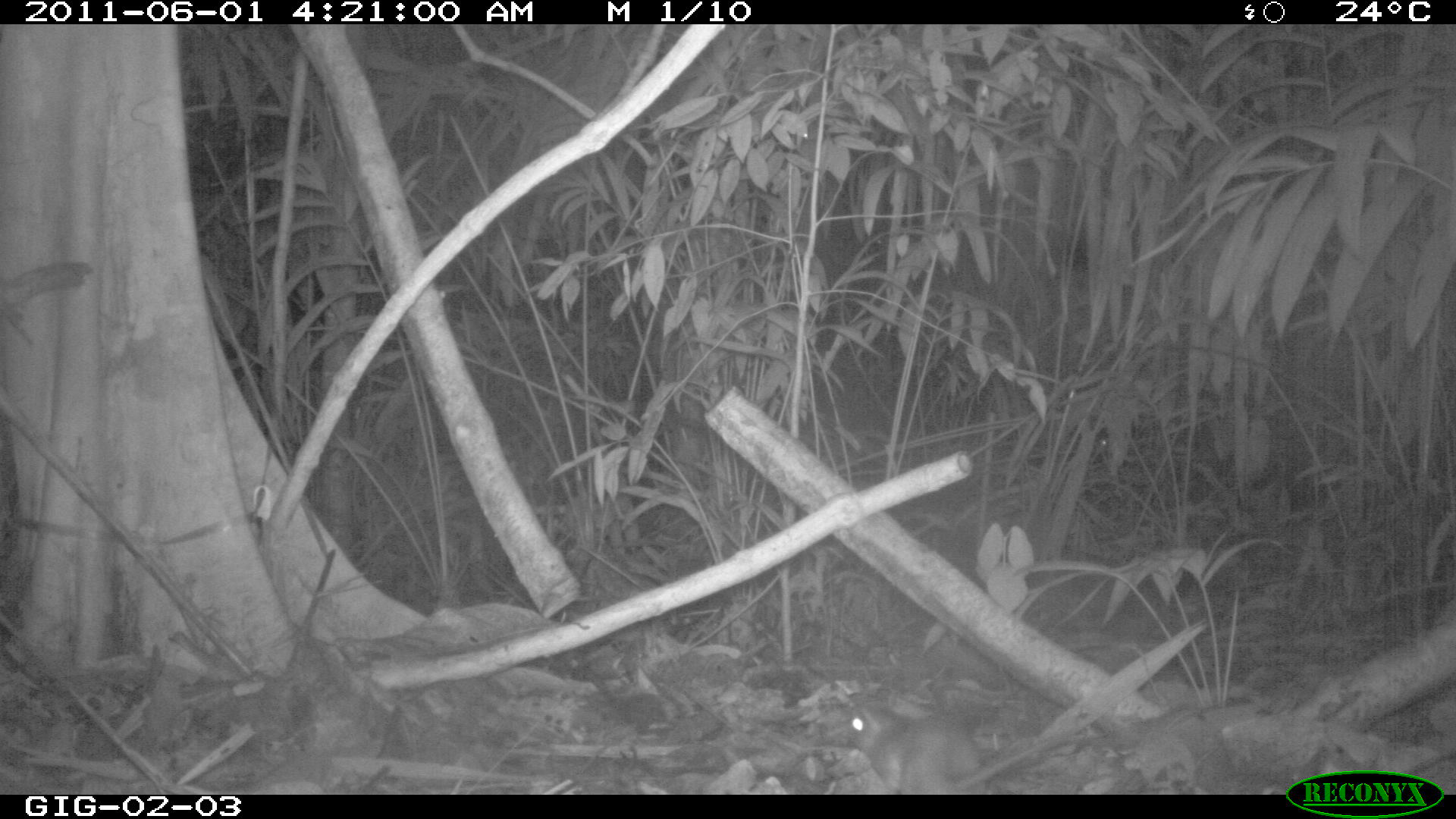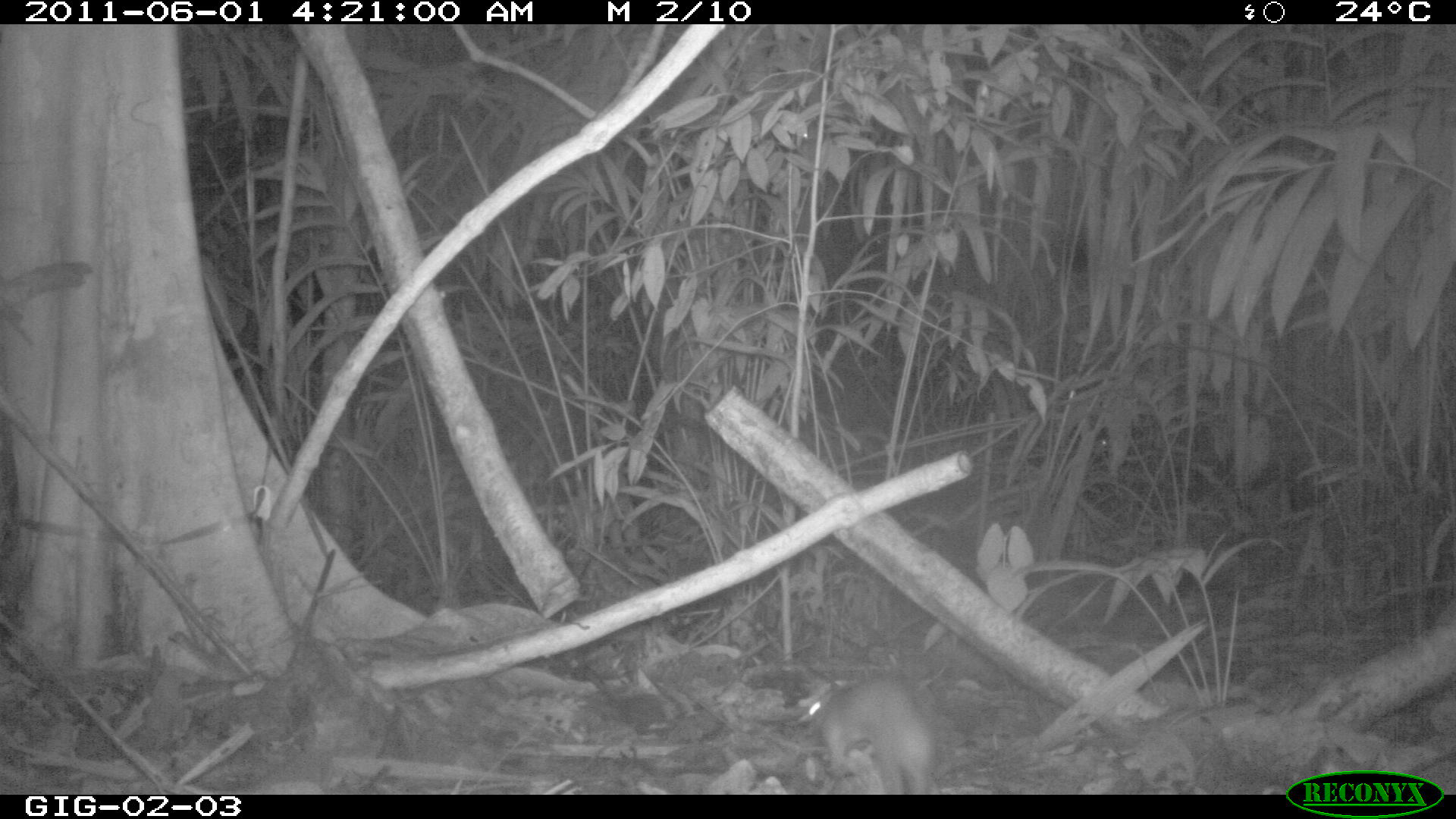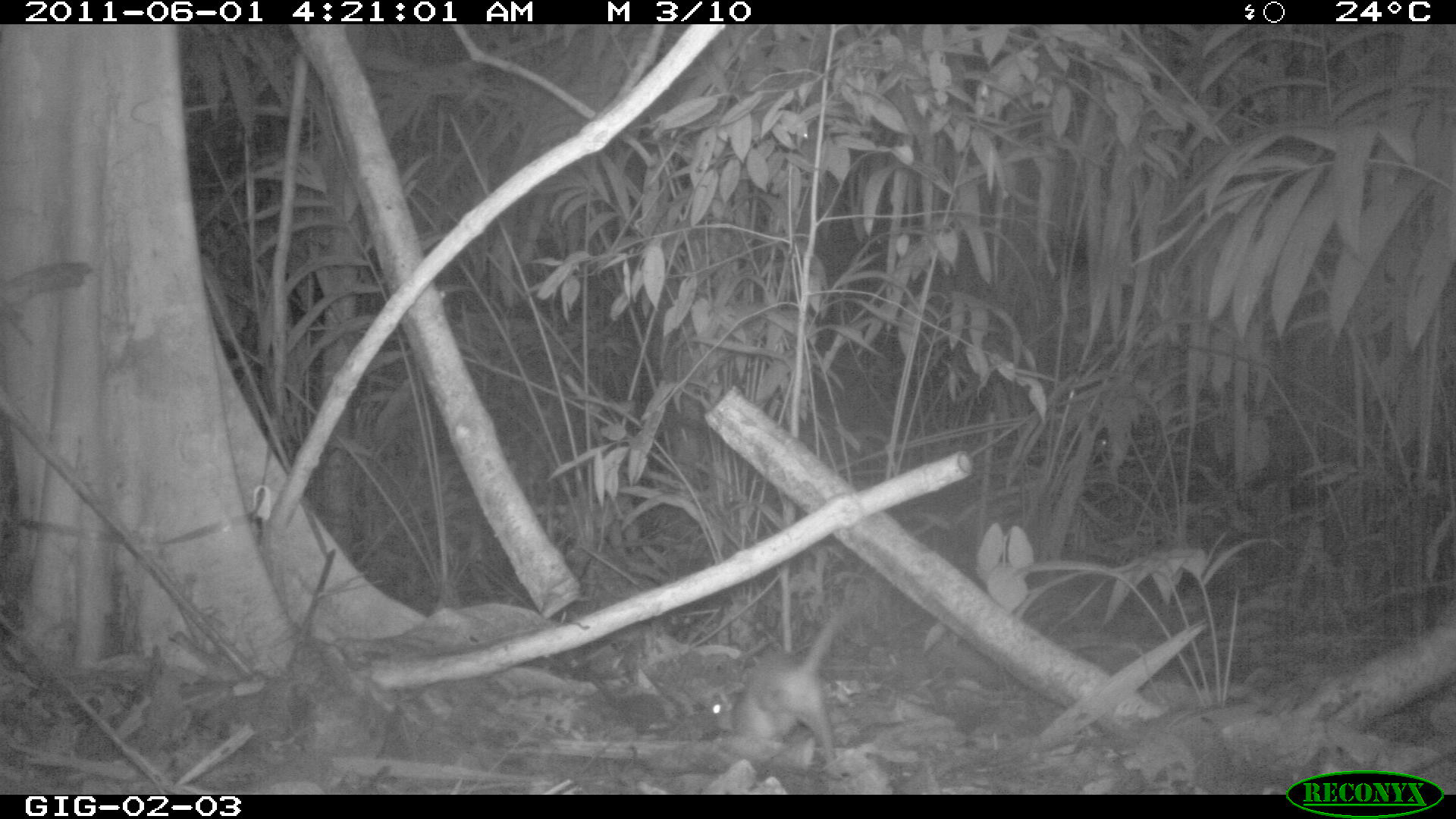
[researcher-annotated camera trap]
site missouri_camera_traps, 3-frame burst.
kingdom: Animalia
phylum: Chordata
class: Mammalia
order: Rodentia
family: Muridae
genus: Rattus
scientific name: Rattus praetor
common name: spiny rat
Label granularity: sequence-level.